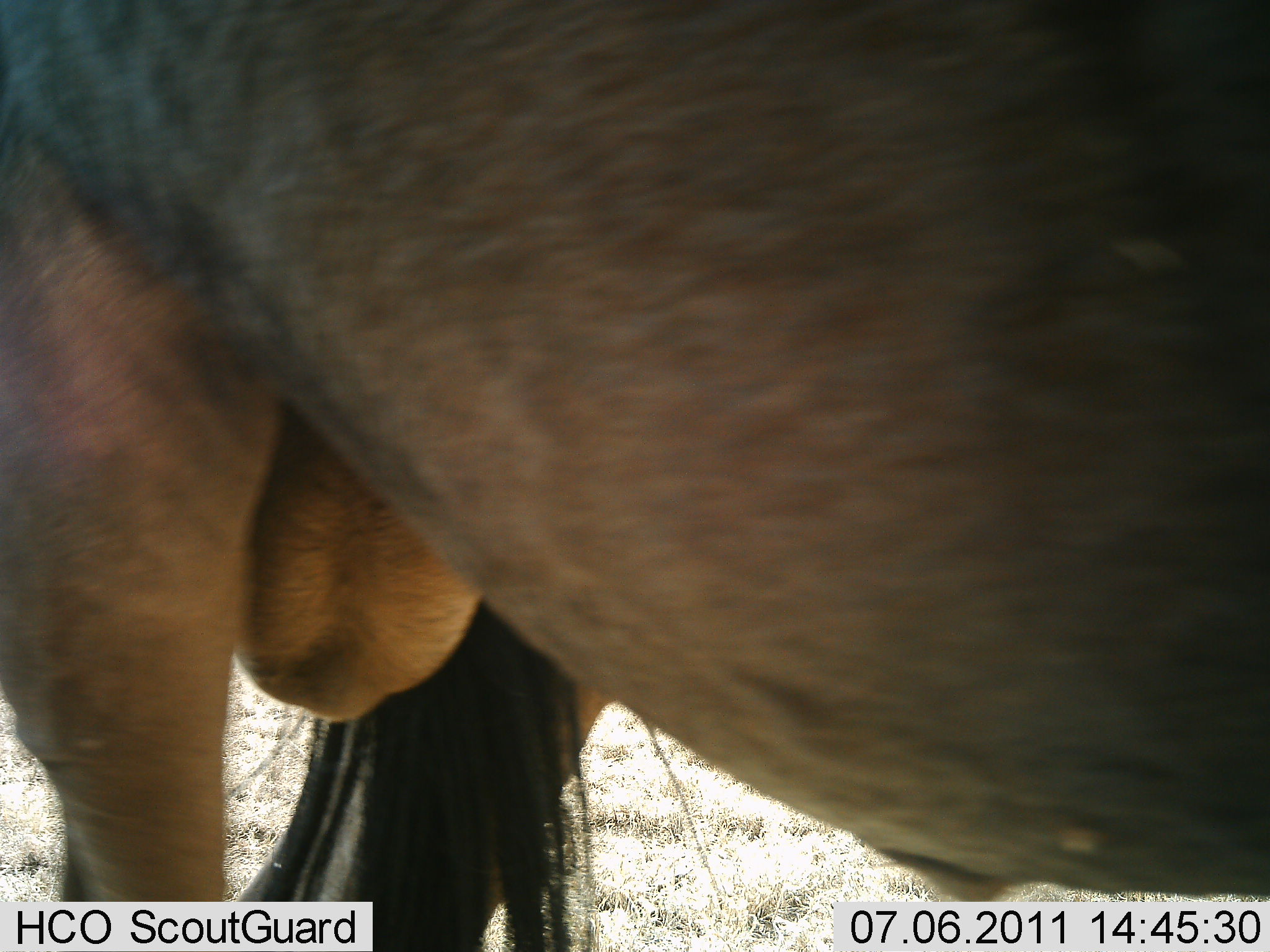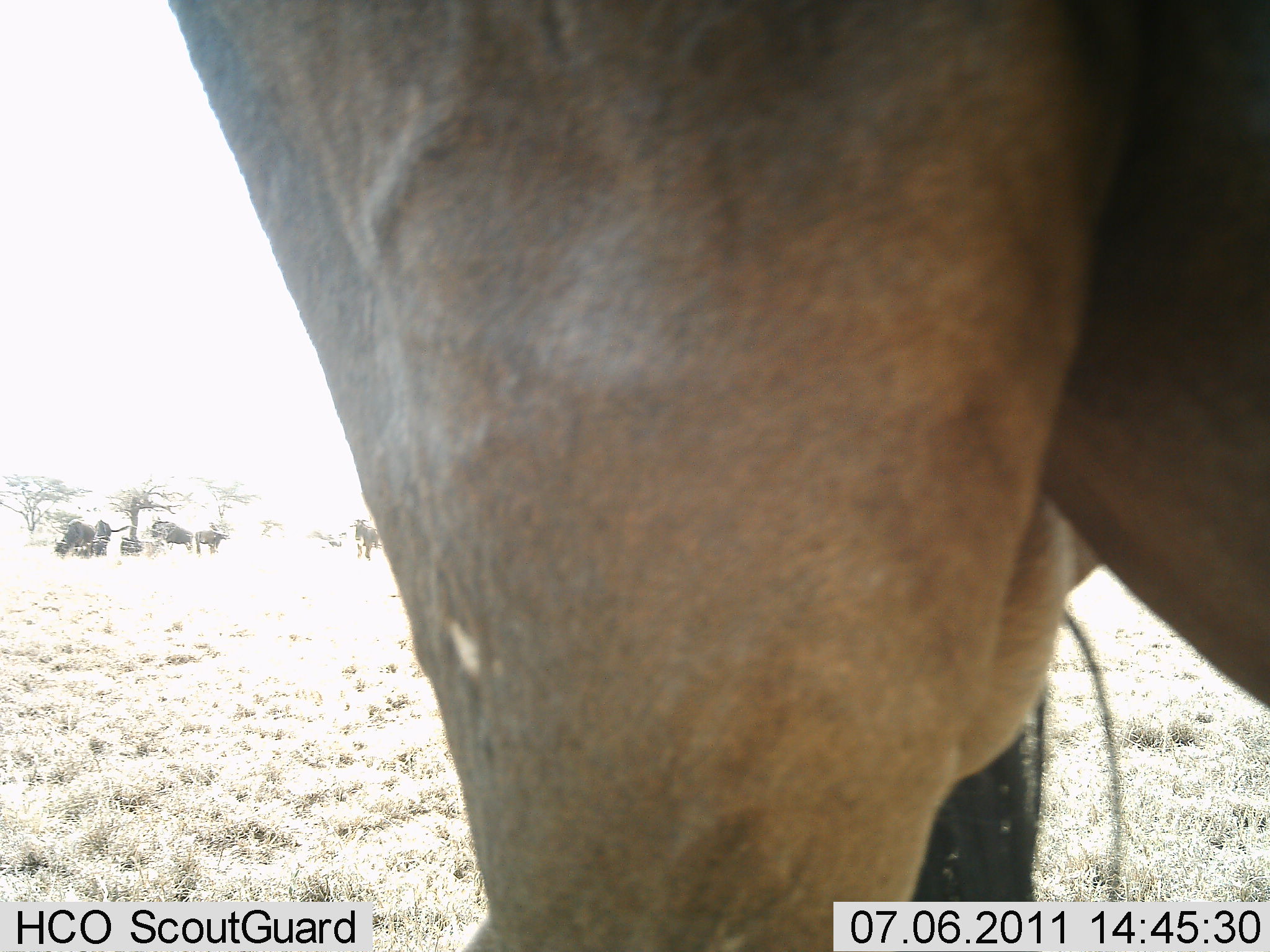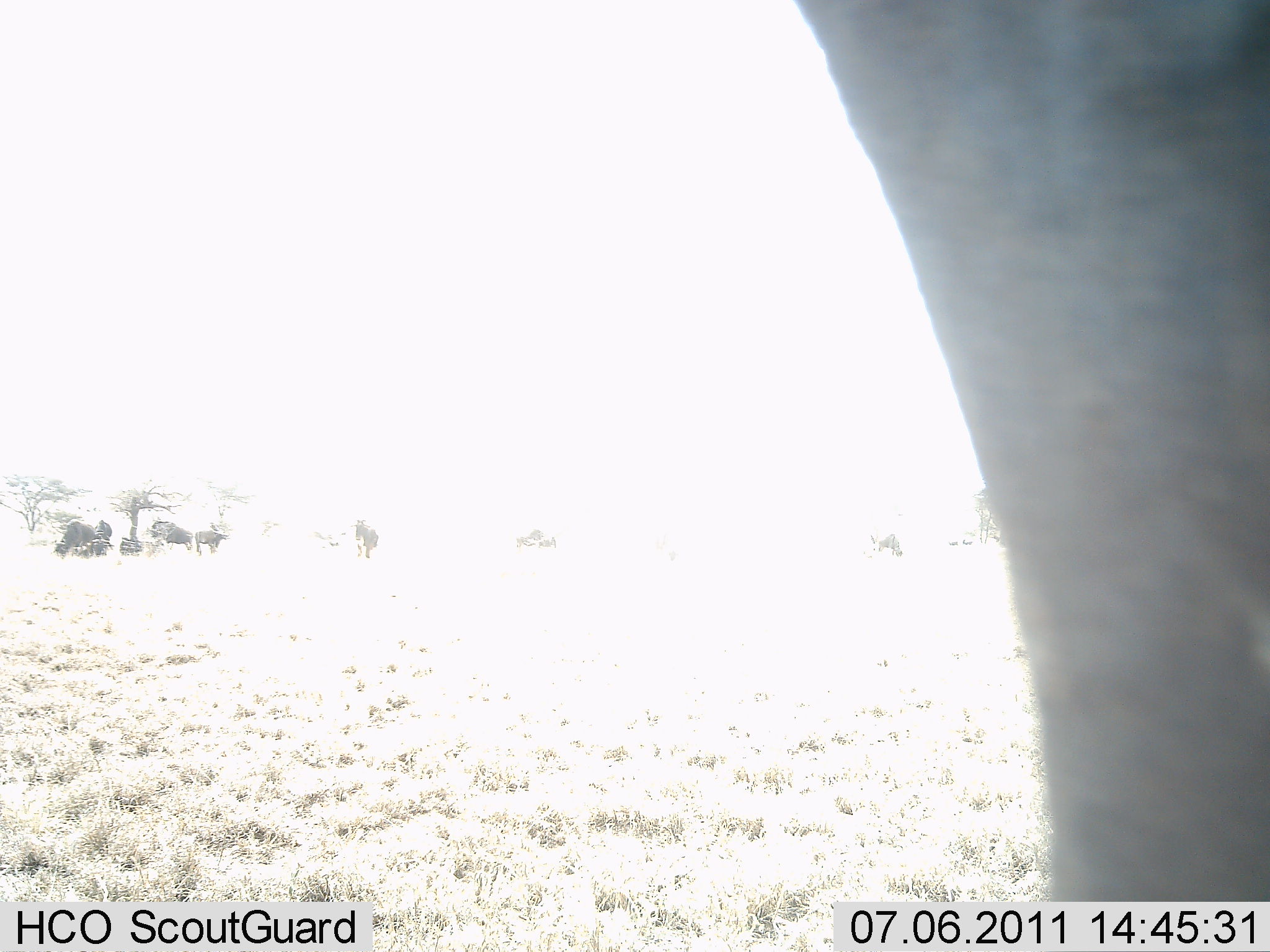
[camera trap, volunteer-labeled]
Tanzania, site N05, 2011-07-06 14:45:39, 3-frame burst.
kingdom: Animalia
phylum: Chordata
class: Mammalia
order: Artiodactyla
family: Bovidae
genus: Connochaetes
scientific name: Connochaetes taurinus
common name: blue wildebeest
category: wildebeest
Wildebeest (blue wildebeest) (Connochaetes taurinus), count 3. Behavior (volunteer vote fractions): standing 55%, resting 0%, moving 55%, interacting 0%. Young present (vote fraction): 0%. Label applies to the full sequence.